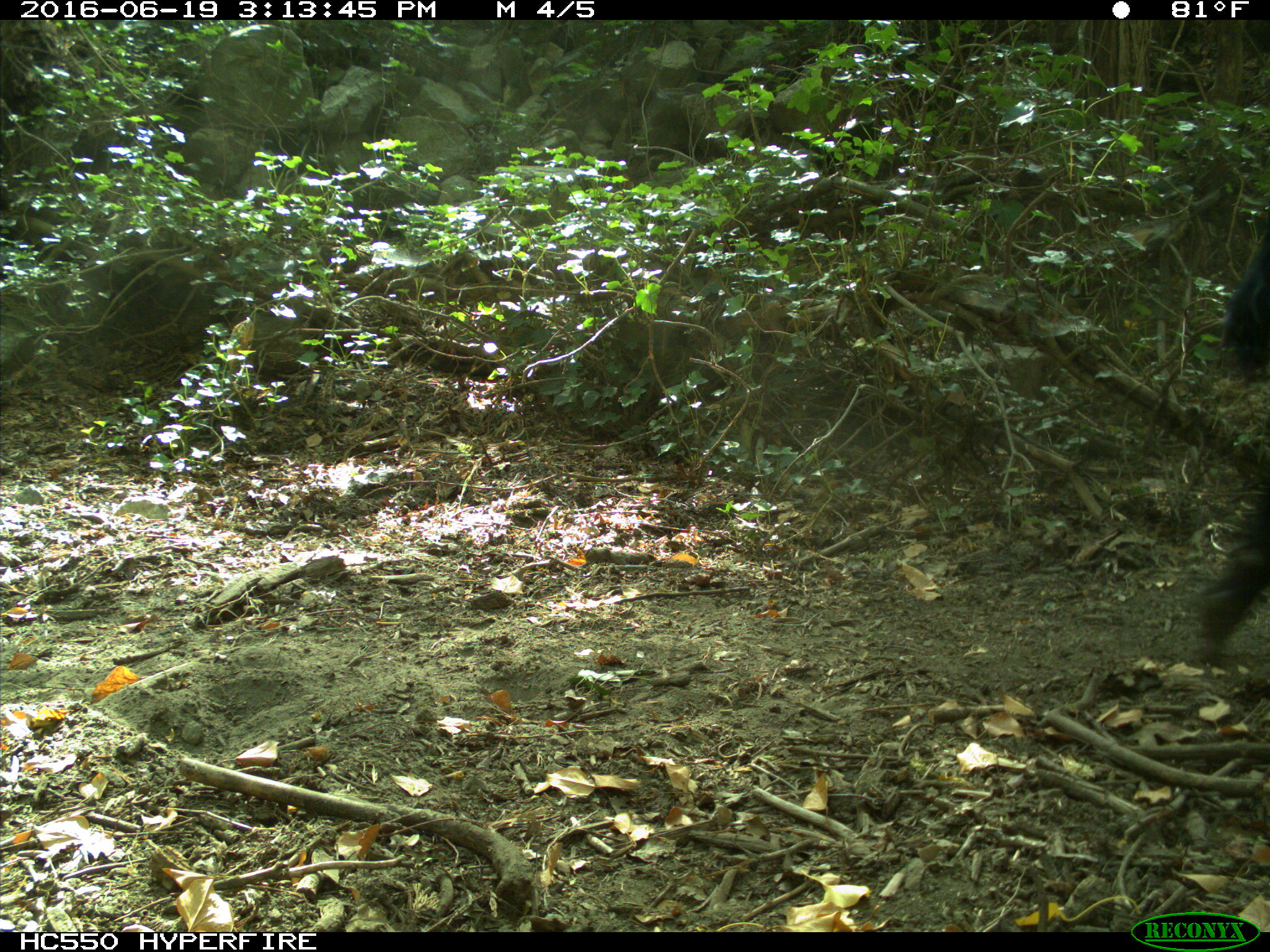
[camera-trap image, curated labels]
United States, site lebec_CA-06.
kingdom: Animalia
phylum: Chordata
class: Mammalia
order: Artiodactyla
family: Bovidae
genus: Bos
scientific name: Bos taurus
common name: domestic cow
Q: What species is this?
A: Bos taurus (domestic cow).